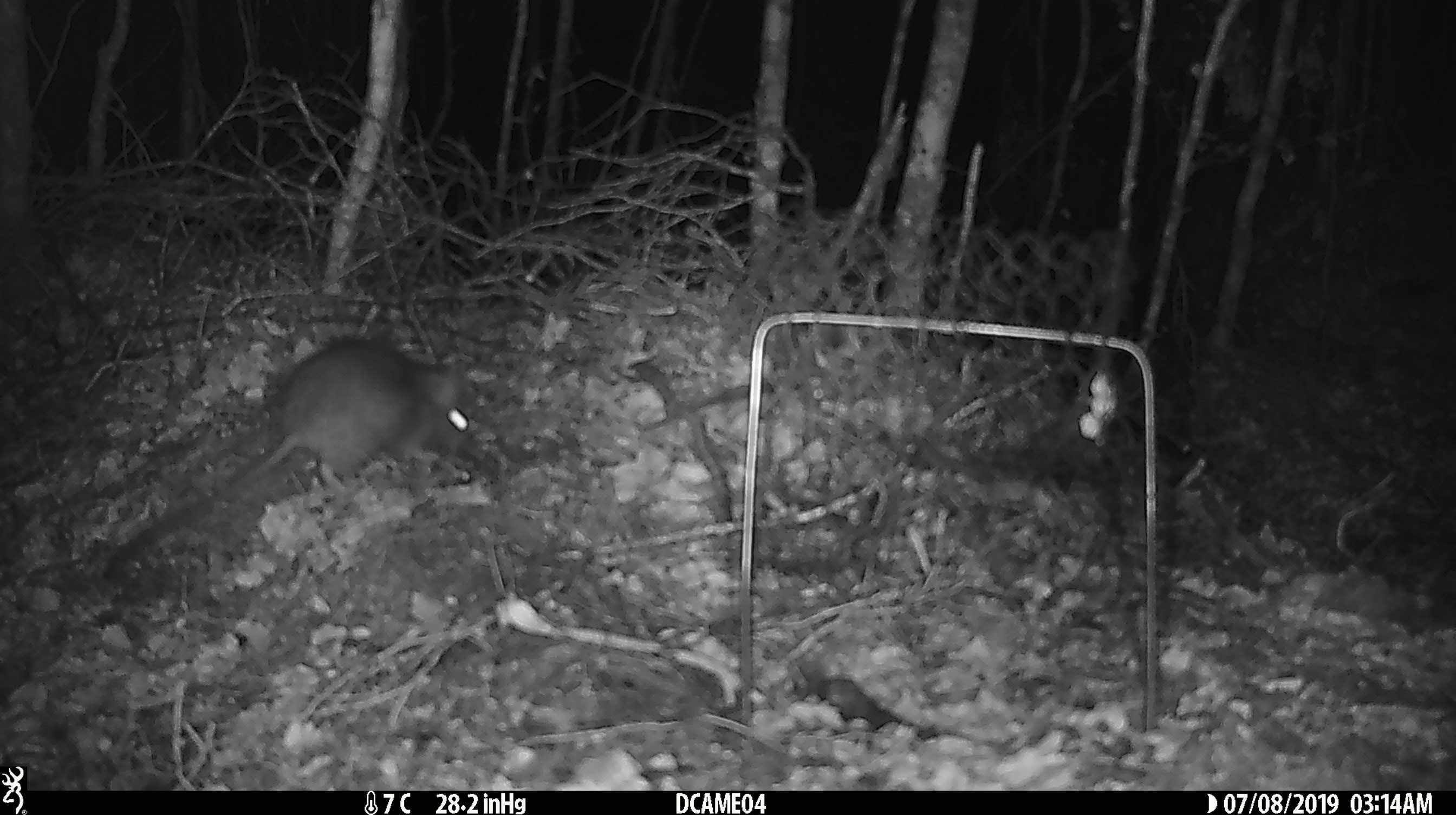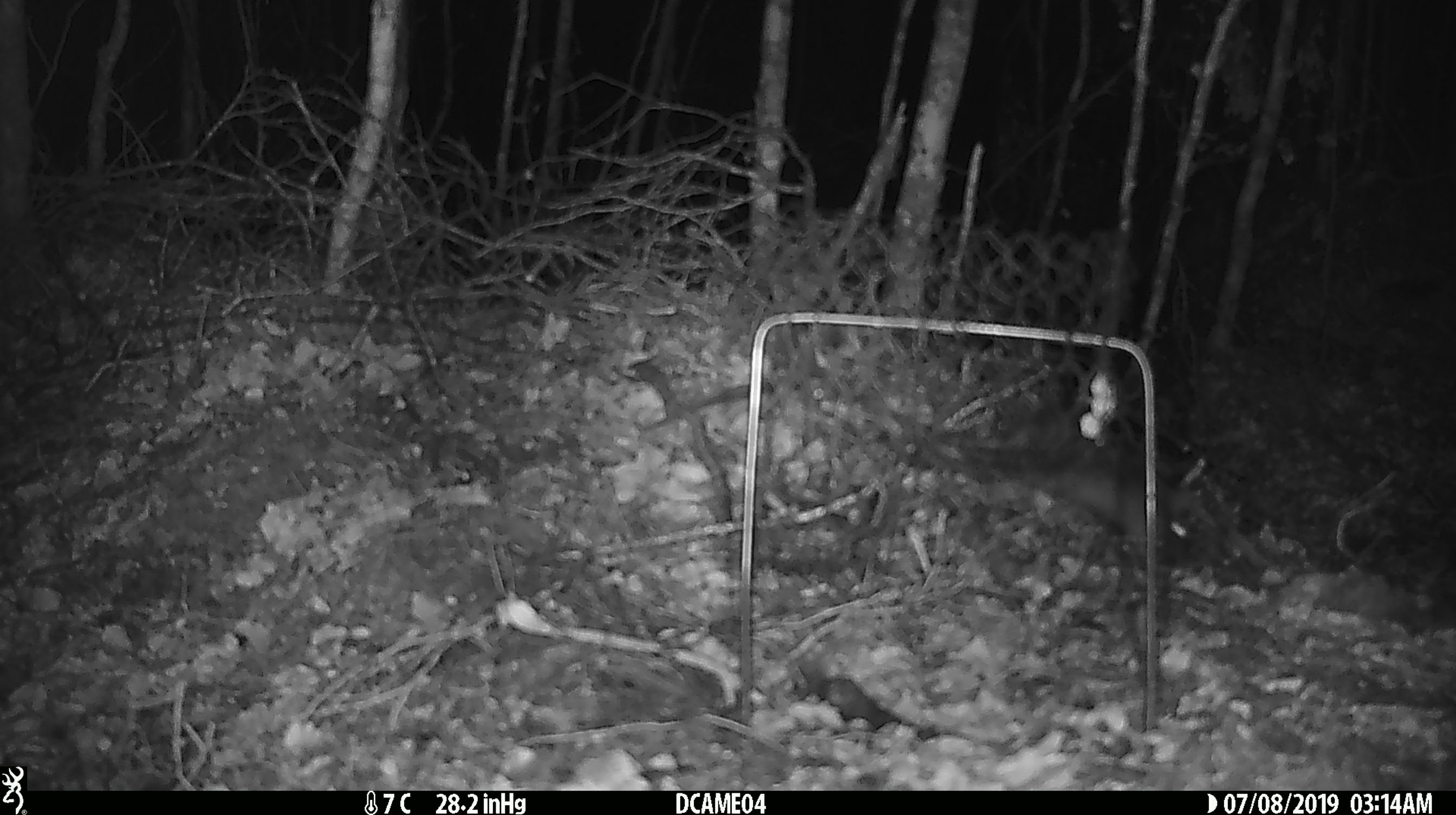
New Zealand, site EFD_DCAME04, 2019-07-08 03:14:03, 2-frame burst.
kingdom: Animalia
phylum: Chordata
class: Mammalia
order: Rodentia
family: Muridae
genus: Rattus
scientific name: Rattus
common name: rat